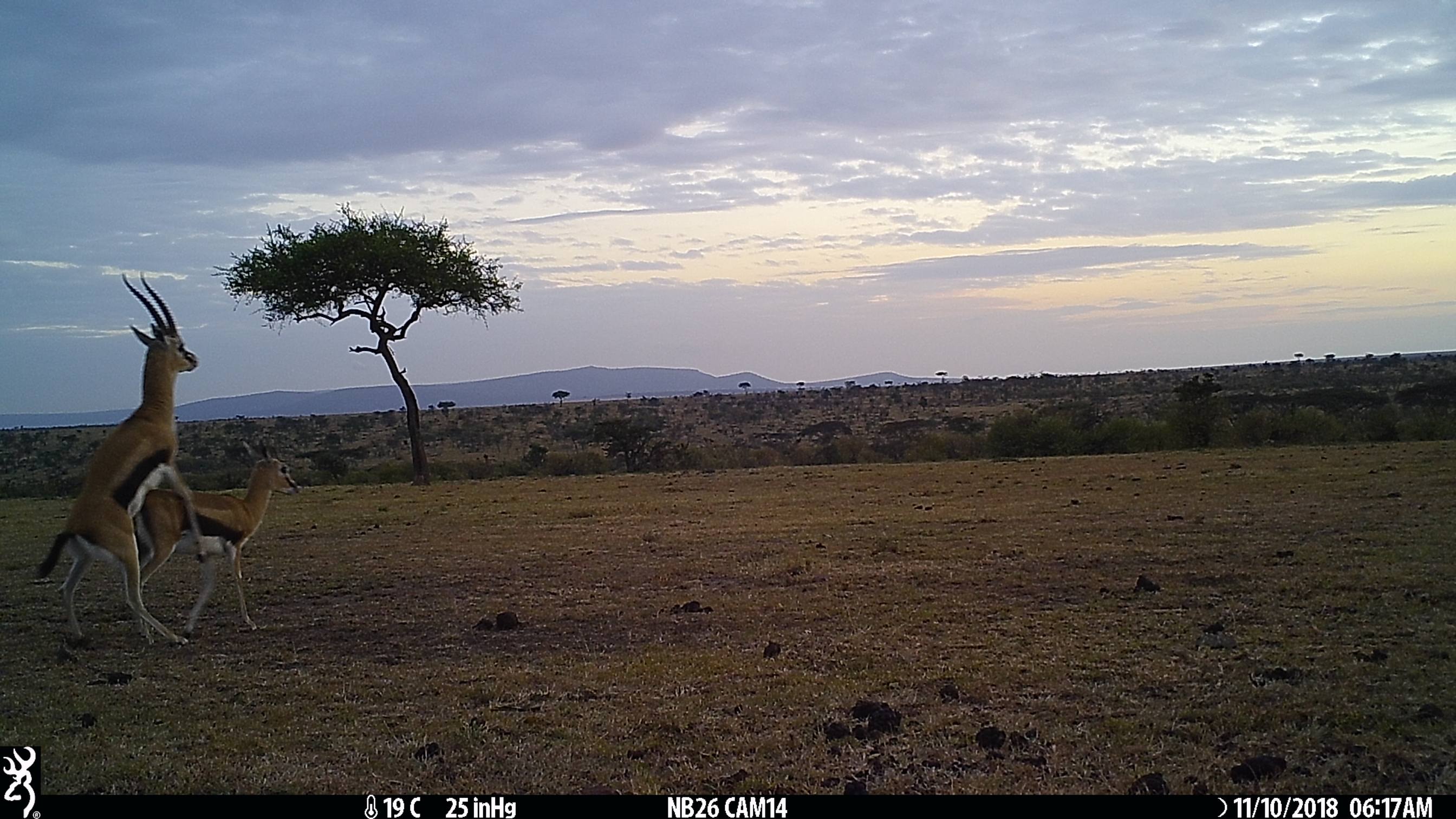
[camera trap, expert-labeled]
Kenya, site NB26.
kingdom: Animalia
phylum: Chordata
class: Mammalia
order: Artiodactyla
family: Bovidae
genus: Eudorcas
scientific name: Eudorcas thomsonii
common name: thomon's gazelle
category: gazelle thomsons